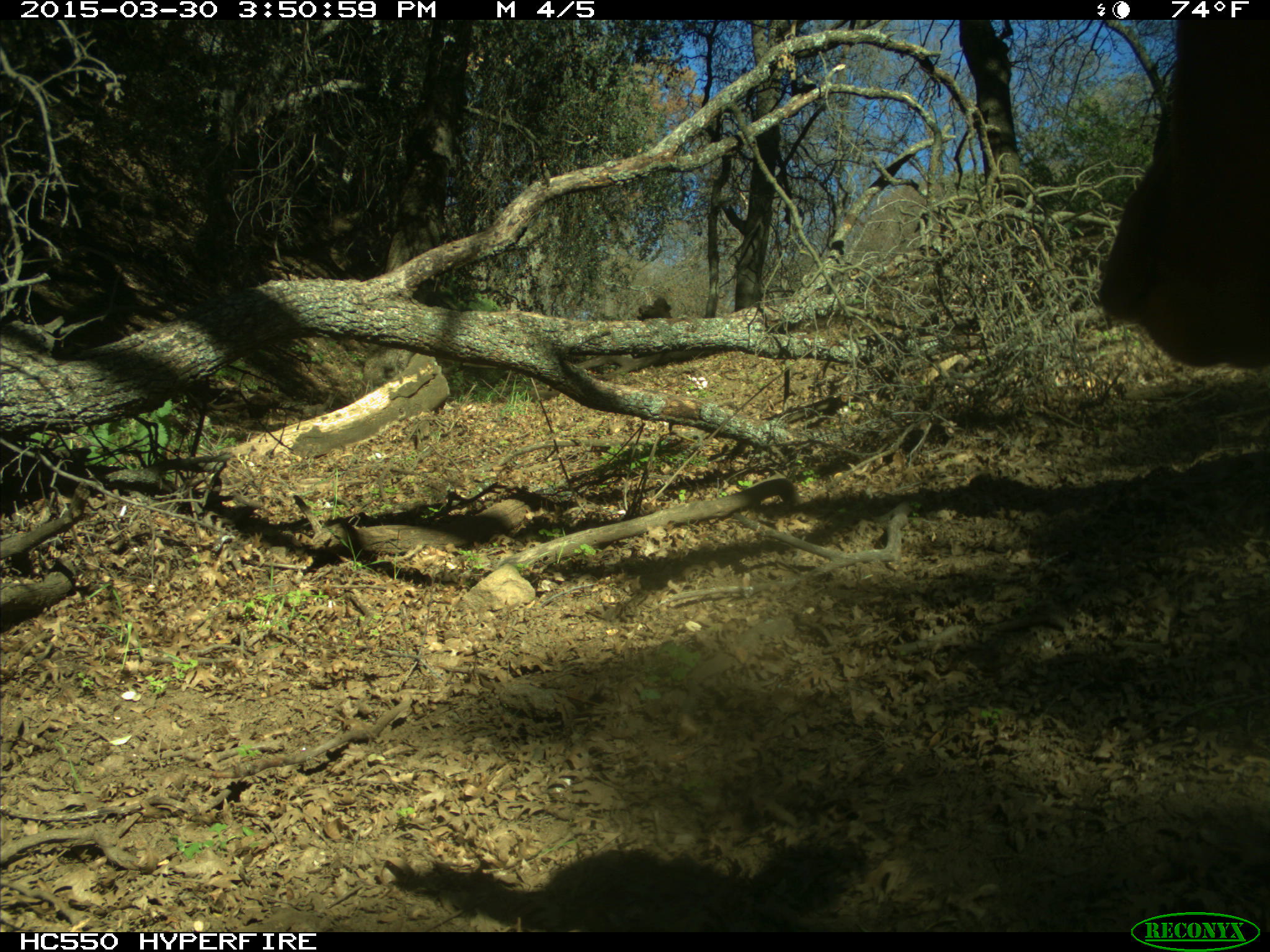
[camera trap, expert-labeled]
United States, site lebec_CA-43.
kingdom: Animalia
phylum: Chordata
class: Mammalia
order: Artiodactyla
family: Bovidae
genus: Bos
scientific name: Bos taurus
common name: domestic cow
Bos taurus (domestic cow).